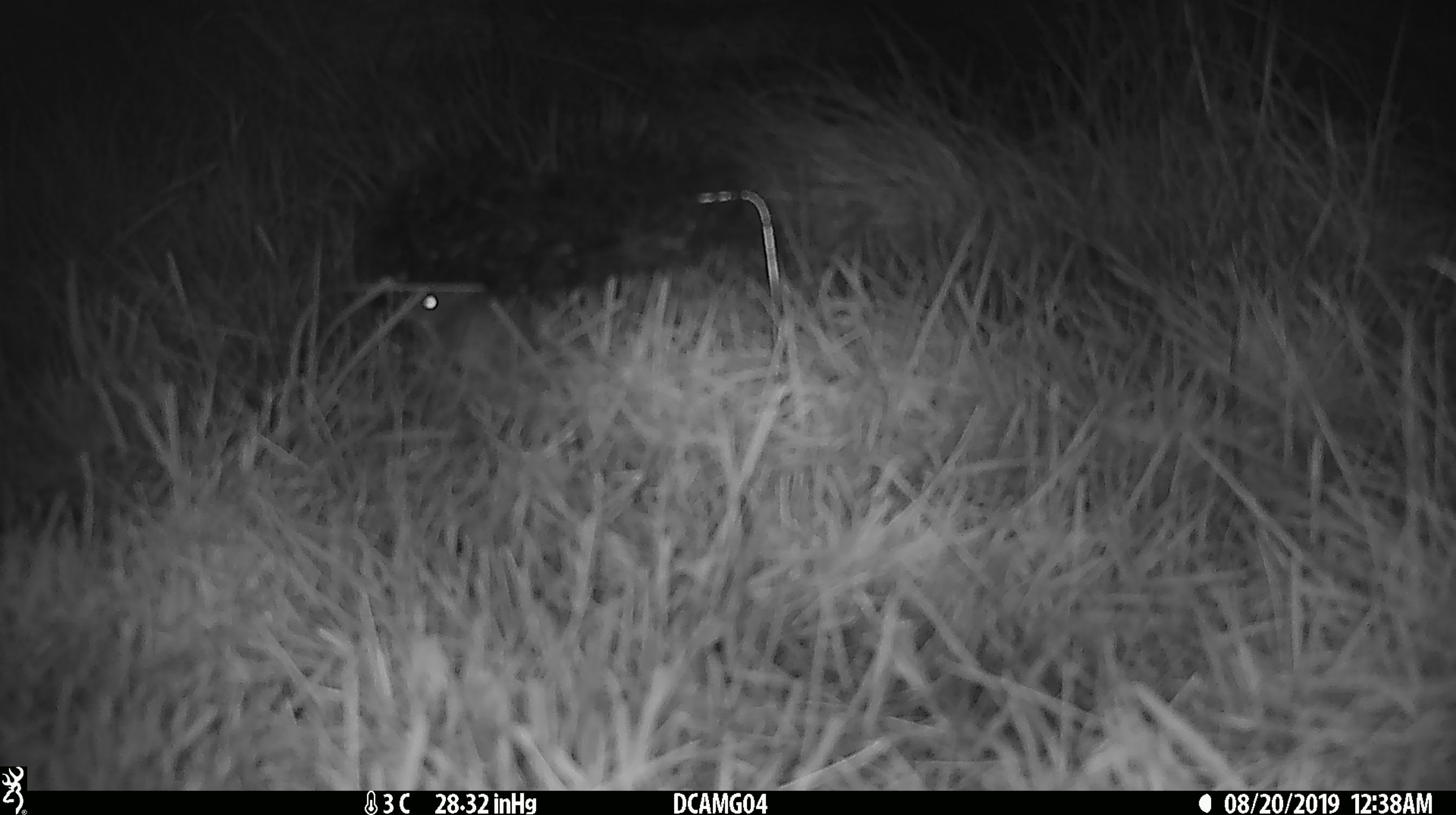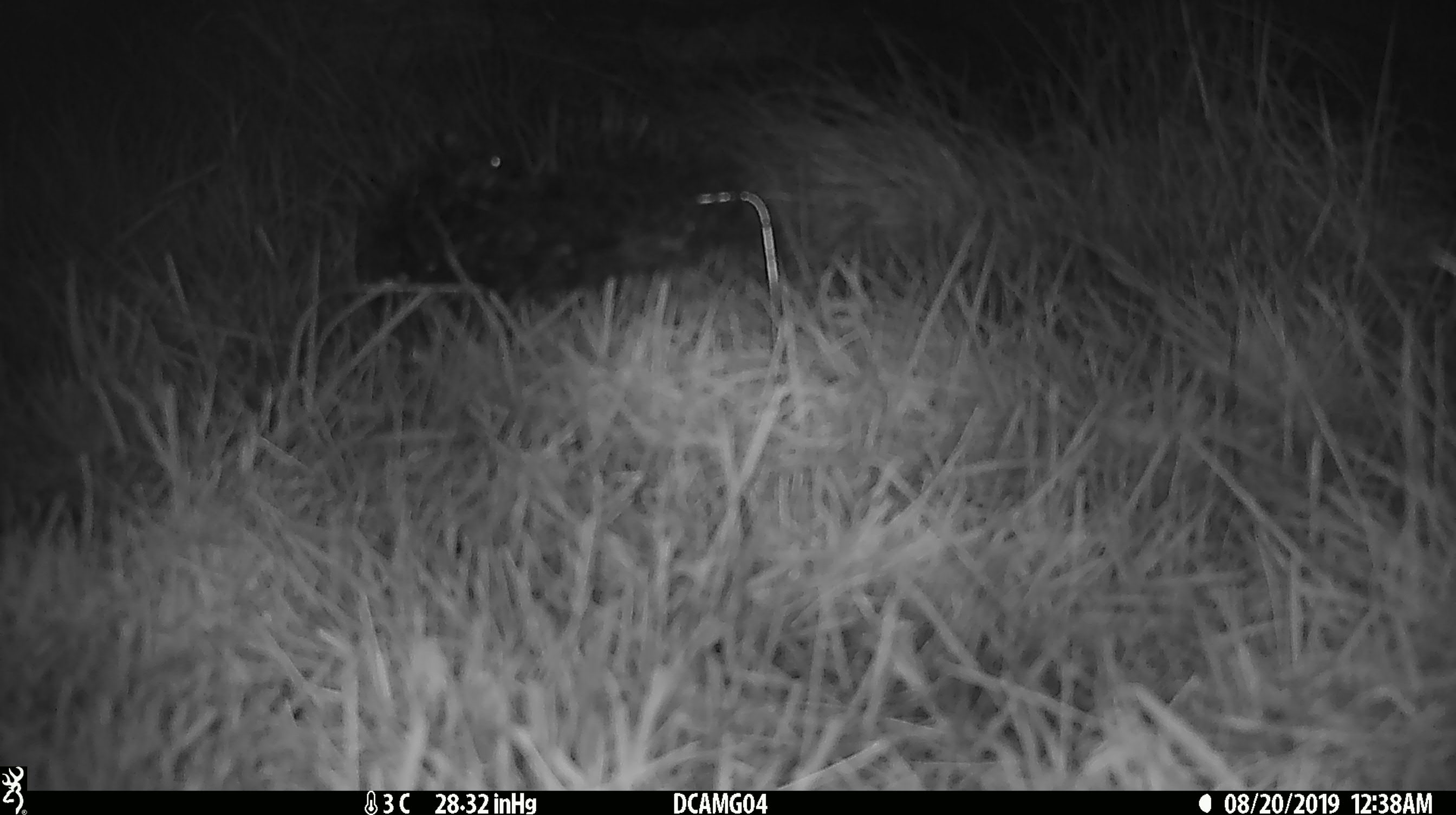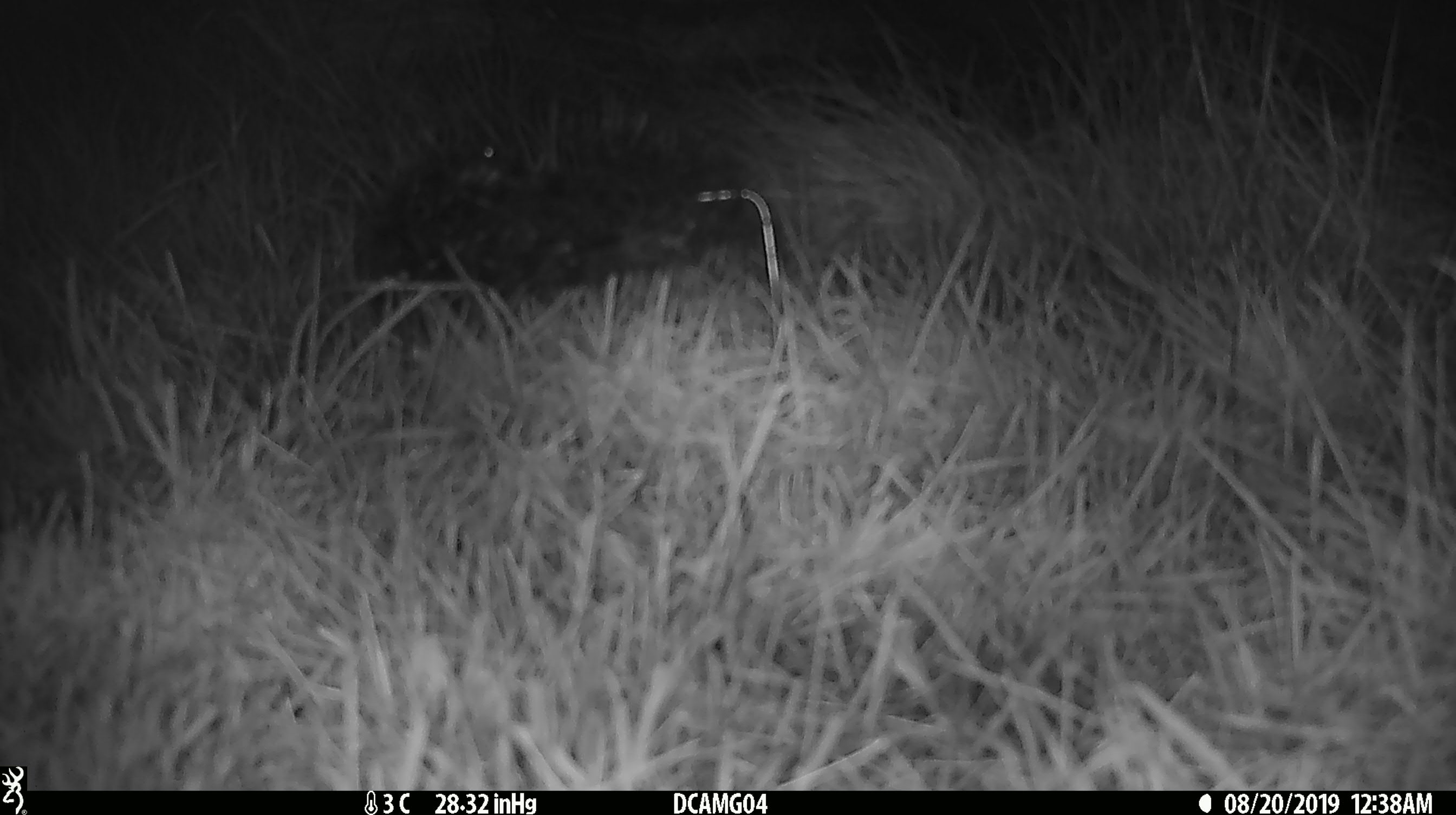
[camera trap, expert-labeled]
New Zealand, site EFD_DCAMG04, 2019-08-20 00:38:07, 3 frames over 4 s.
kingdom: Animalia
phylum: Chordata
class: Mammalia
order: Rodentia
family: Muridae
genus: Mus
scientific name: Mus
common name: mouse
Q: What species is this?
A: Mouse (Mus).